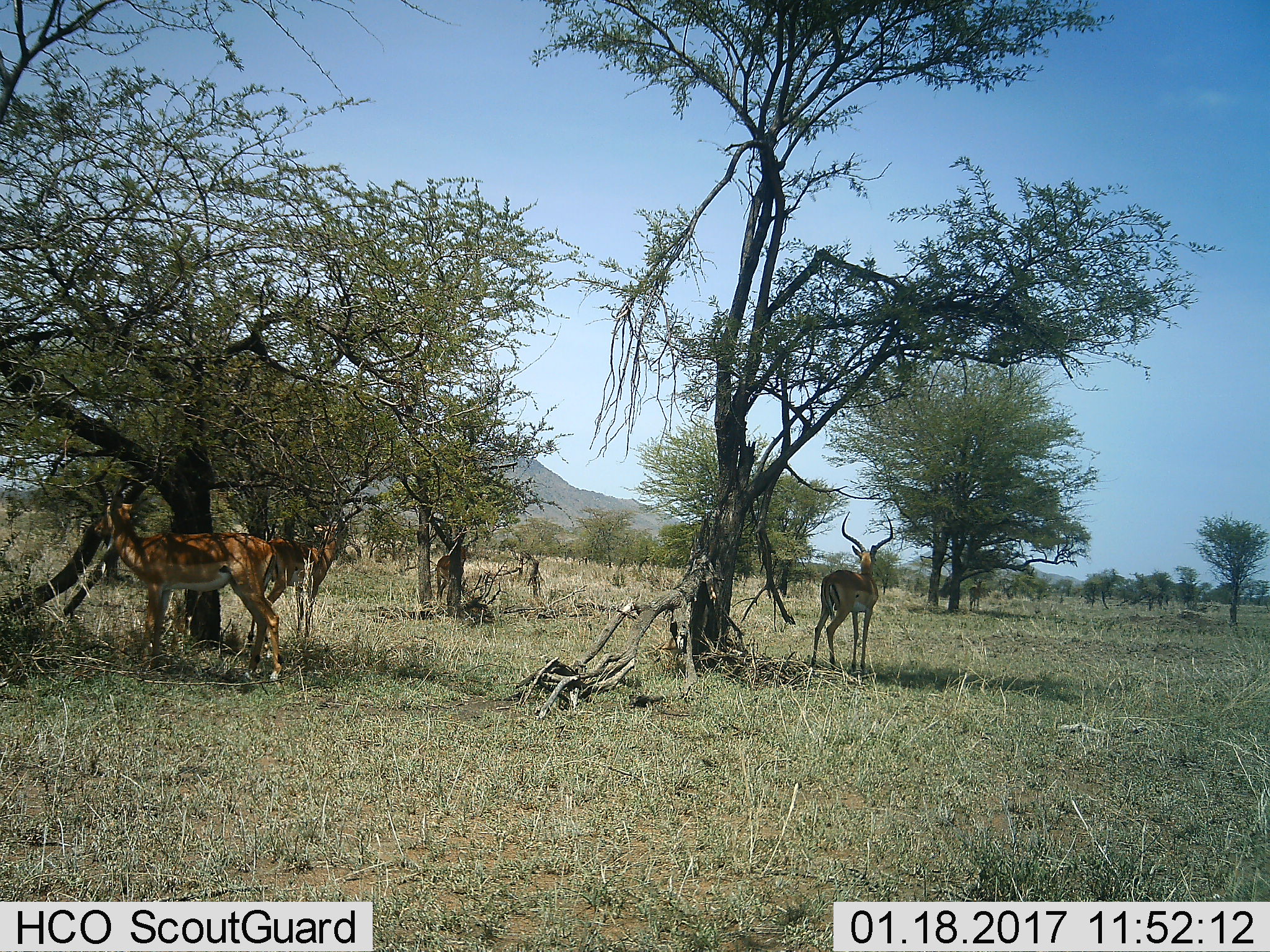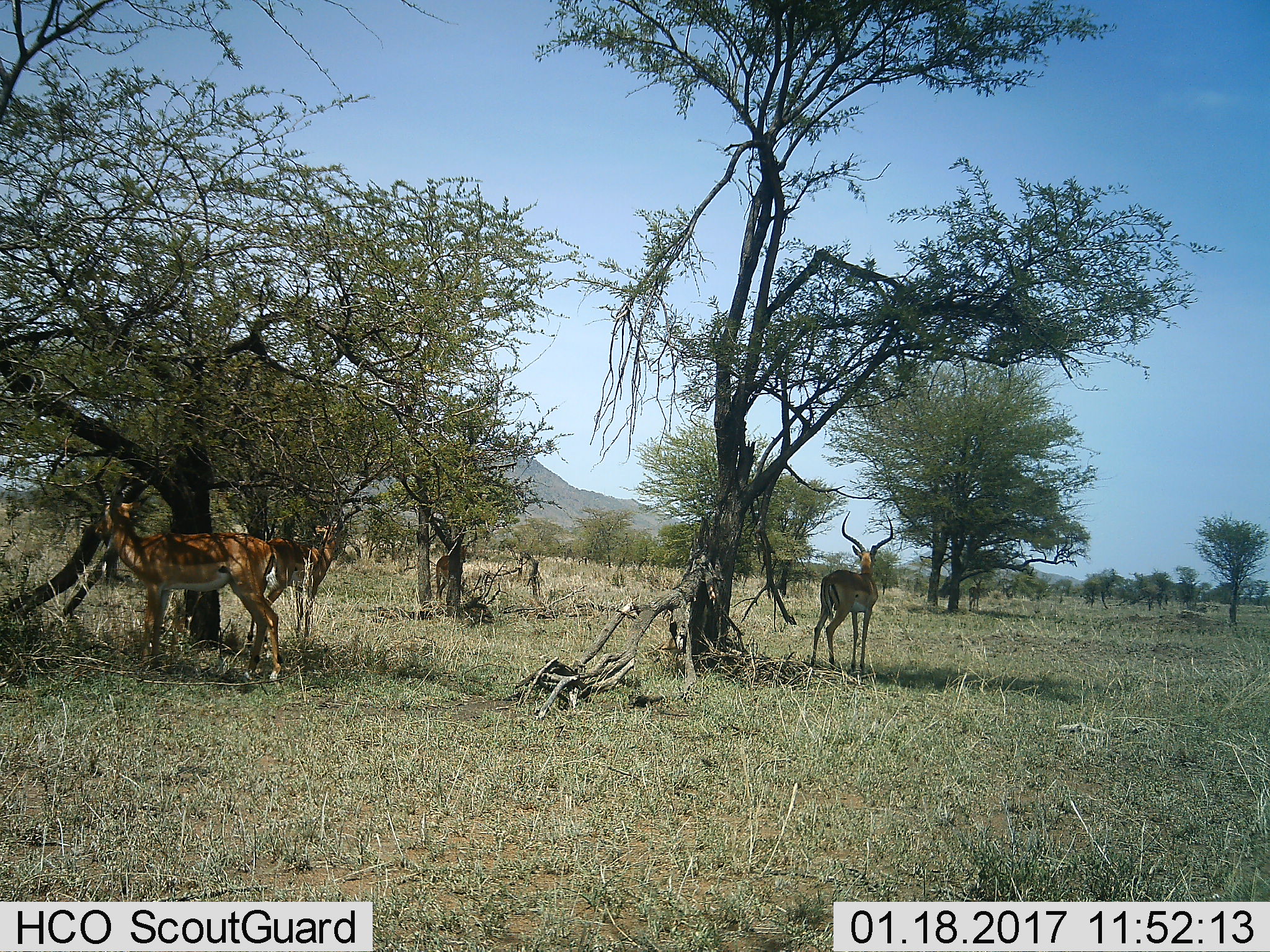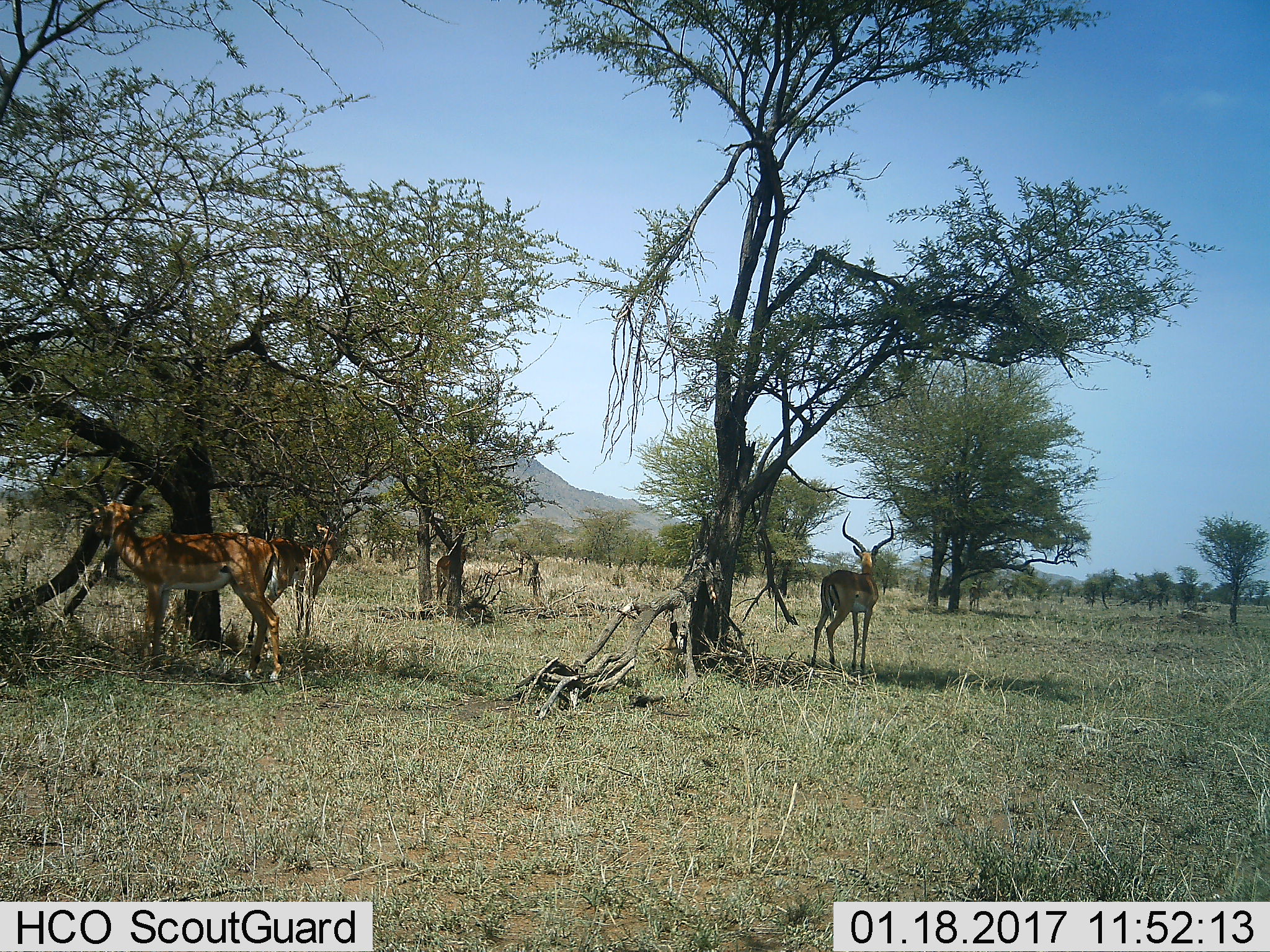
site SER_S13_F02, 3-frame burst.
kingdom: Animalia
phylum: Chordata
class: Mammalia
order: Artiodactyla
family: Bovidae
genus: Aepyceros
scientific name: Aepyceros melampus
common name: impala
Impala (Aepyceros melampus), count 4. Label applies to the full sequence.